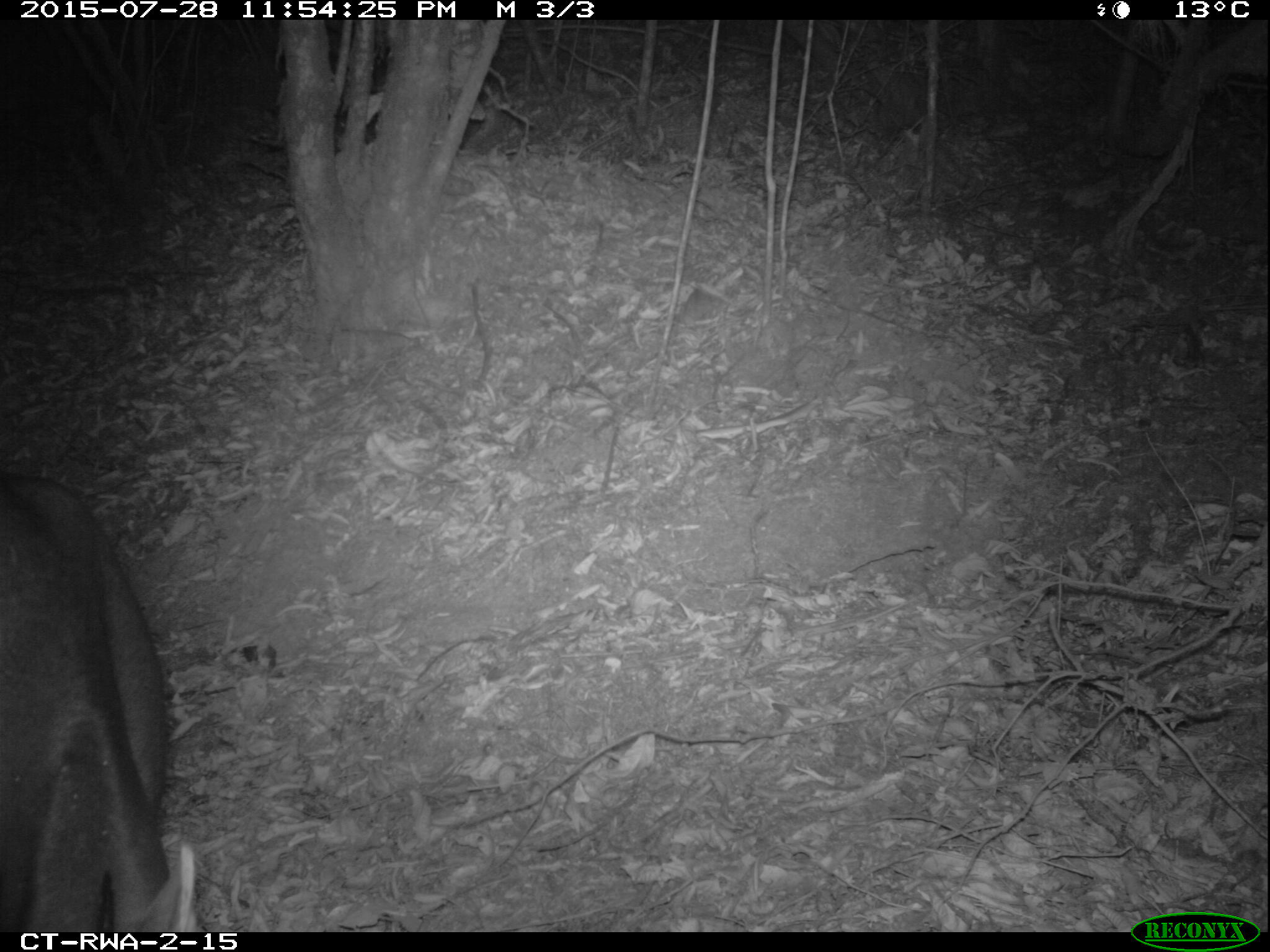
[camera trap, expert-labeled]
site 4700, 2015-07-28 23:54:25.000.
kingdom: Animalia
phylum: Chordata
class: Mammalia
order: Artiodactyla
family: Bovidae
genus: Cephalophus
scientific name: Cephalophus silvicultor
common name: light-backed duiker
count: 1